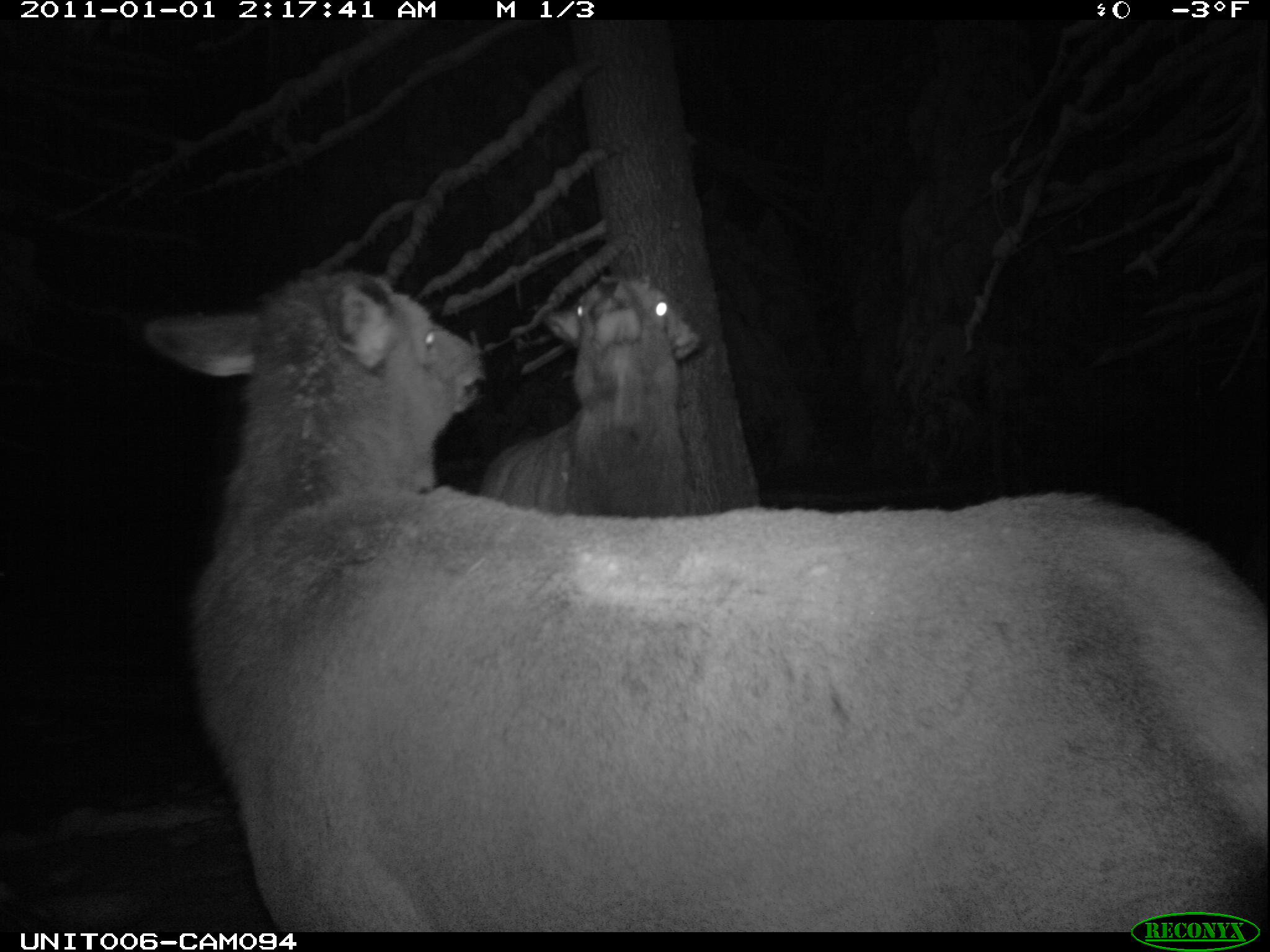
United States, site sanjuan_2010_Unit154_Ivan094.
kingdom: Animalia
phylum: Chordata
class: Mammalia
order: Artiodactyla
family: Cervidae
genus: Cervus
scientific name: Cervus elaphus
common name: red deer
Cervus elaphus (red deer).